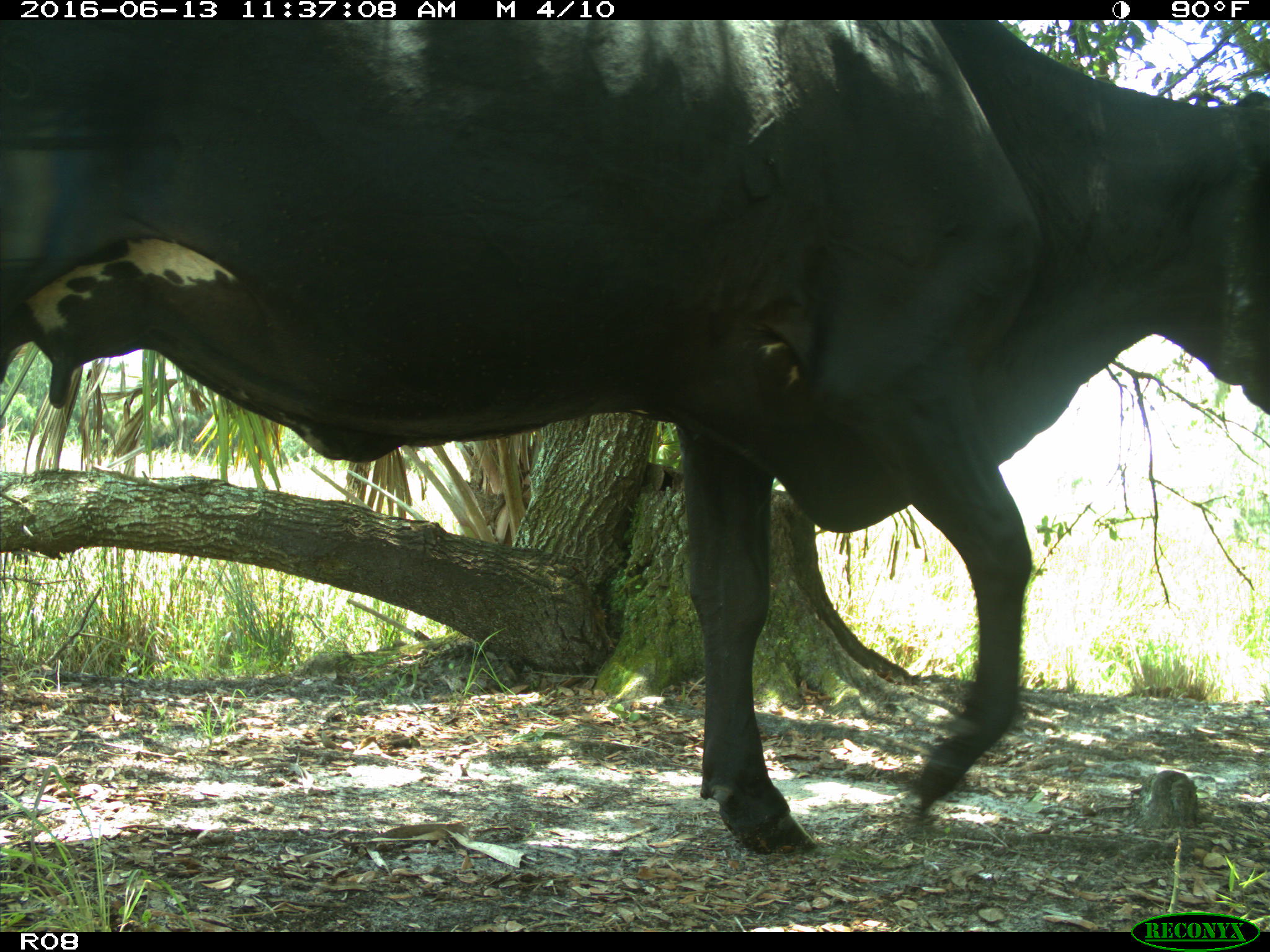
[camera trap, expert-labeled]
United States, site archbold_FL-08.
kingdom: Animalia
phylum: Chordata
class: Mammalia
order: Artiodactyla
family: Bovidae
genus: Bos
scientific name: Bos taurus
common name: domestic cow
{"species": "Bos taurus (domestic cow)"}